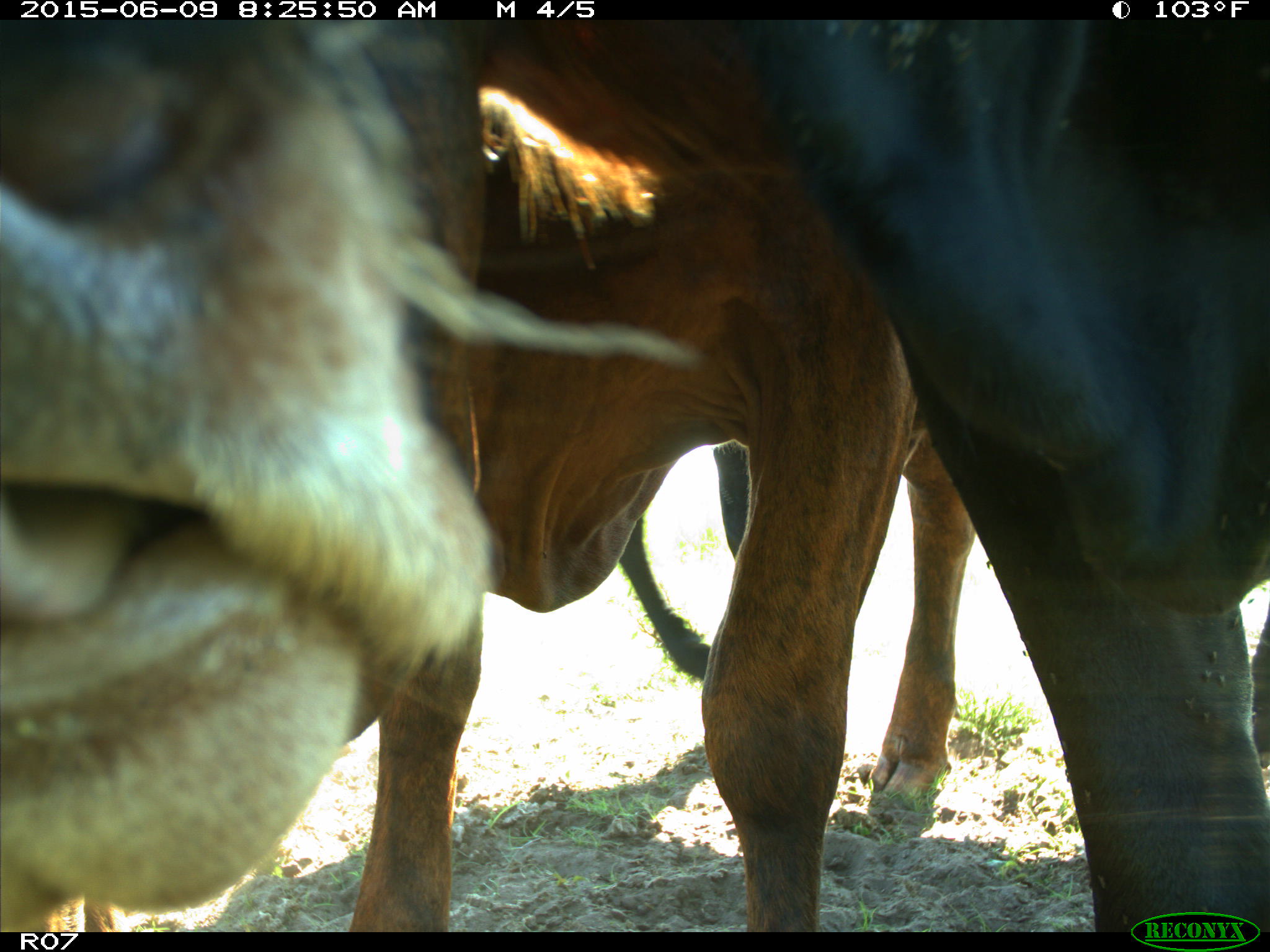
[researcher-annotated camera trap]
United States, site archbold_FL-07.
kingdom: Animalia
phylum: Chordata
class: Mammalia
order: Artiodactyla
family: Bovidae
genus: Bos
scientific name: Bos taurus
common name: domestic cow